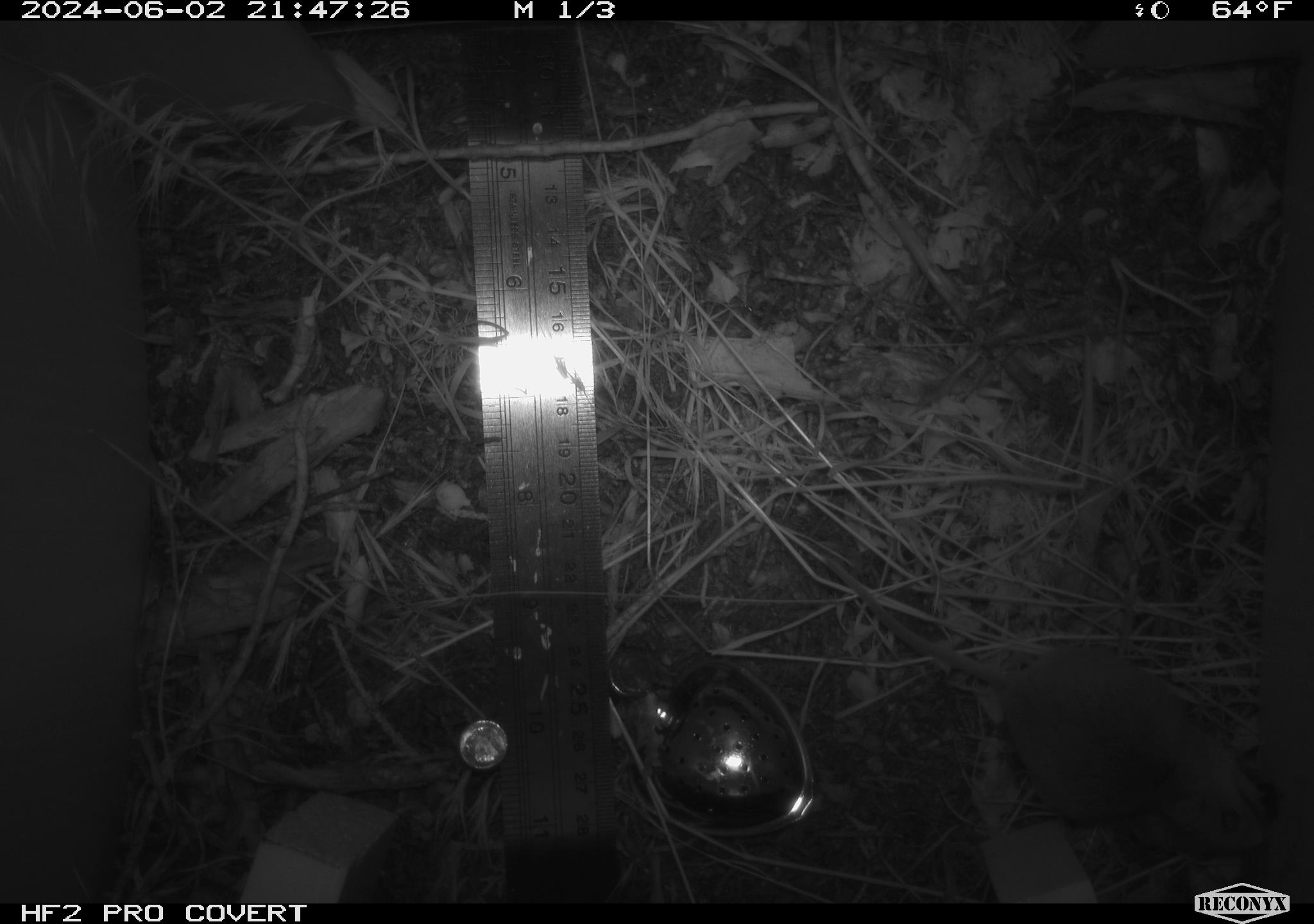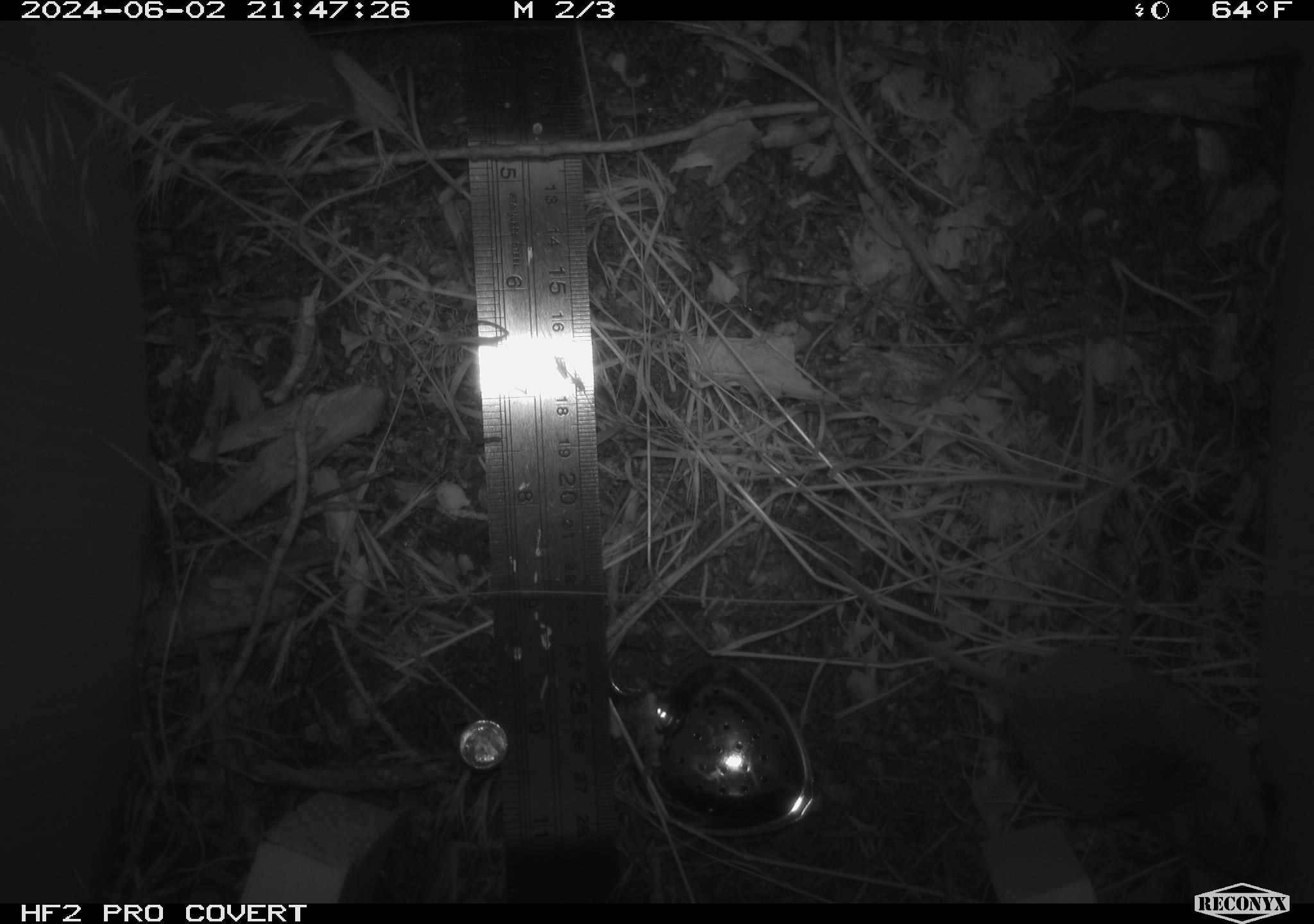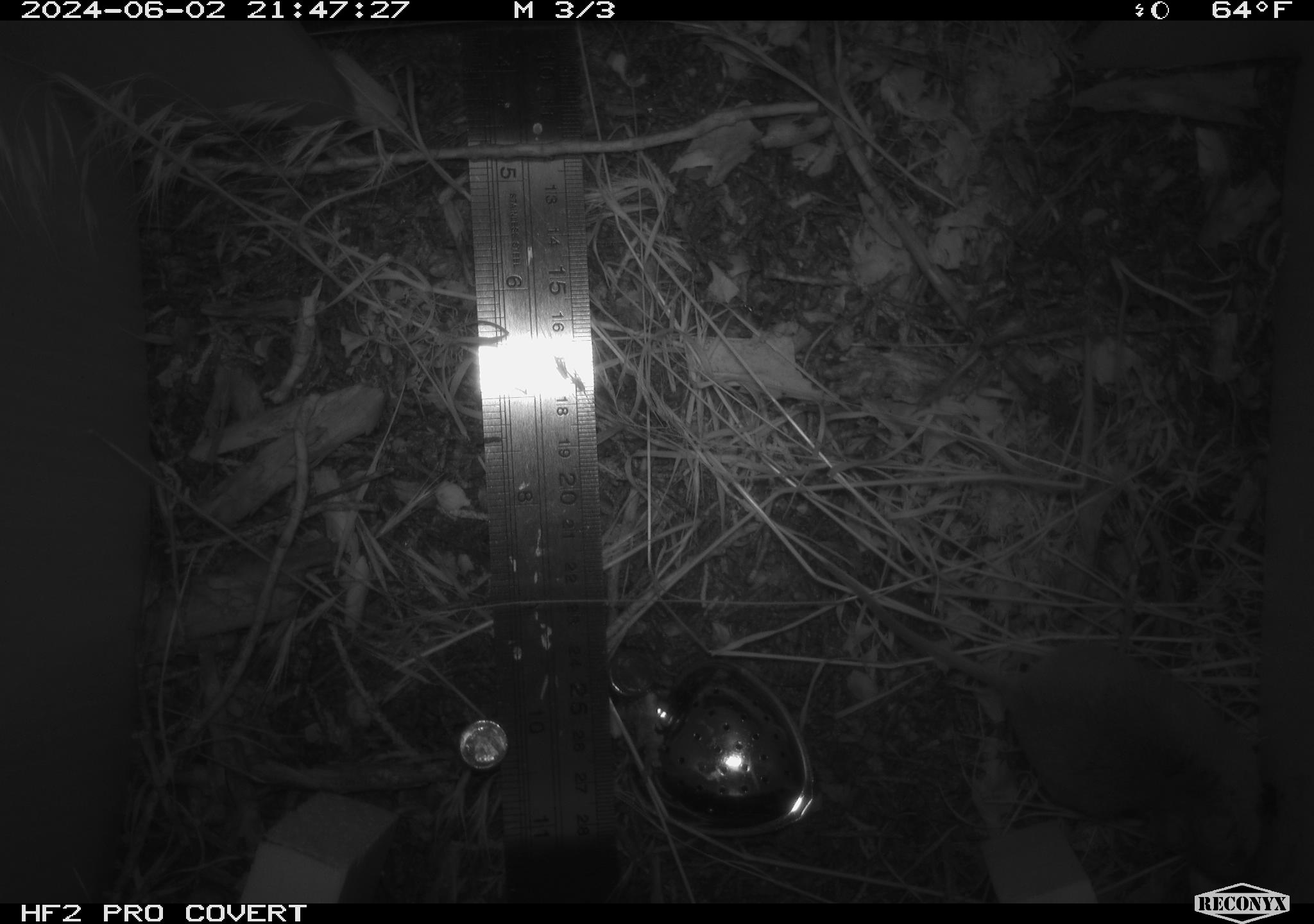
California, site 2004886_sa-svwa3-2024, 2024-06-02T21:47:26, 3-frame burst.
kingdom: Animalia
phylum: Chordata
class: Mammalia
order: Rodentia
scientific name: Rodentia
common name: mouse species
Mouse species (Rodentia).